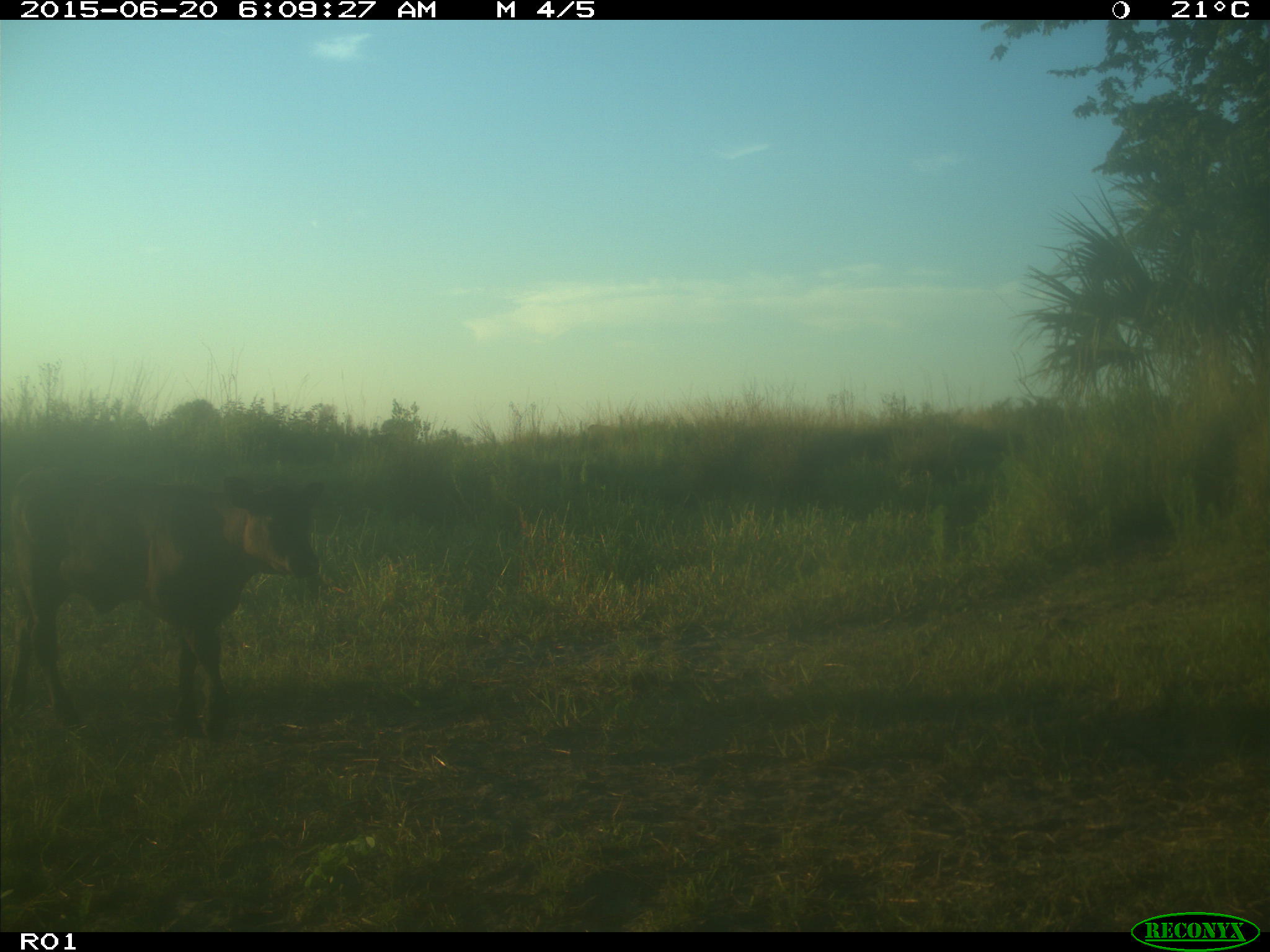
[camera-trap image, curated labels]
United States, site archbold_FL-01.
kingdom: Animalia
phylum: Chordata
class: Mammalia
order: Artiodactyla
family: Bovidae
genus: Bos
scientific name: Bos taurus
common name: domestic cow